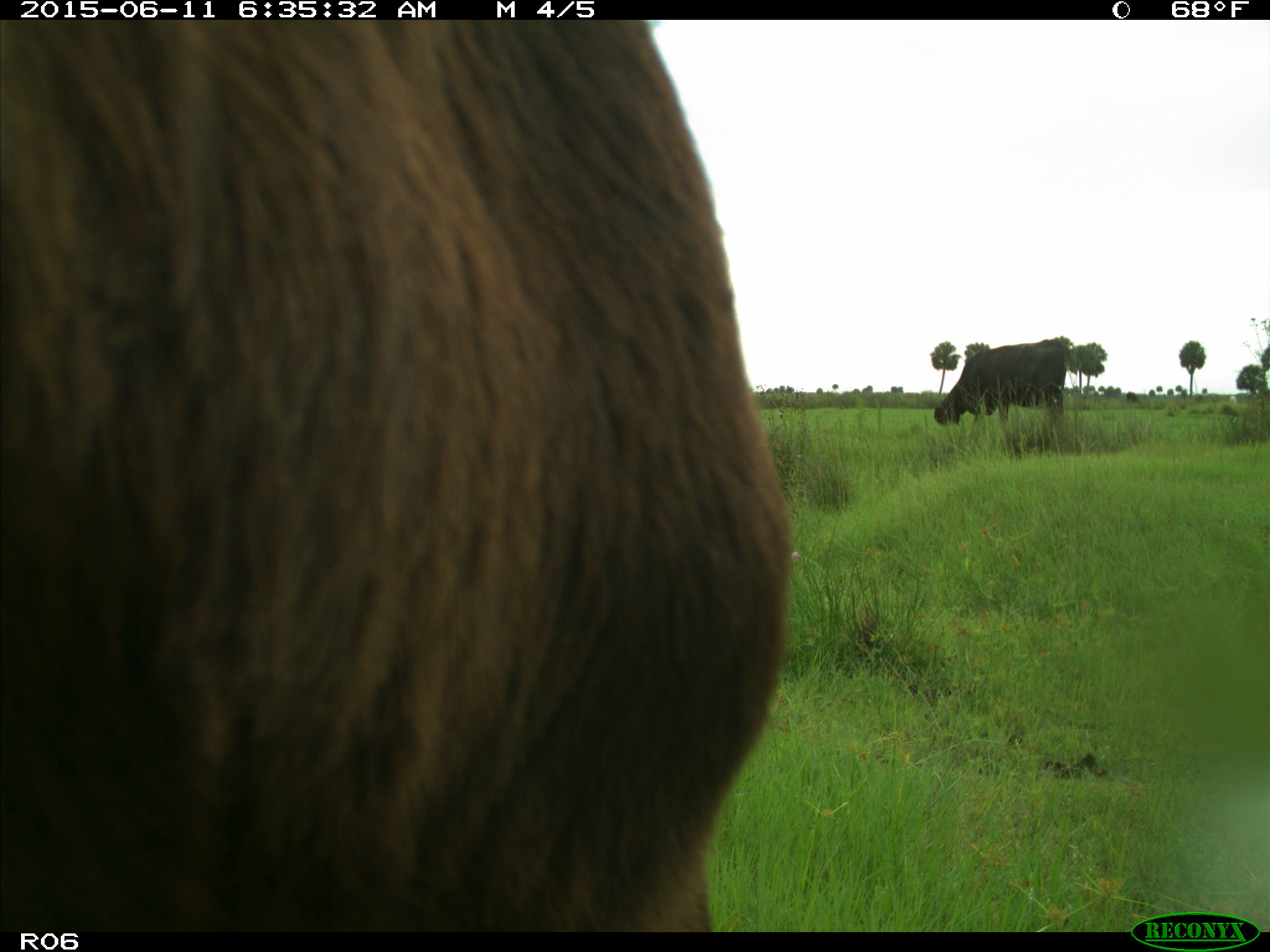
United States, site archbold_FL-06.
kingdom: Animalia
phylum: Chordata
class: Mammalia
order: Artiodactyla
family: Bovidae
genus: Bos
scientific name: Bos taurus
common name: domestic cow